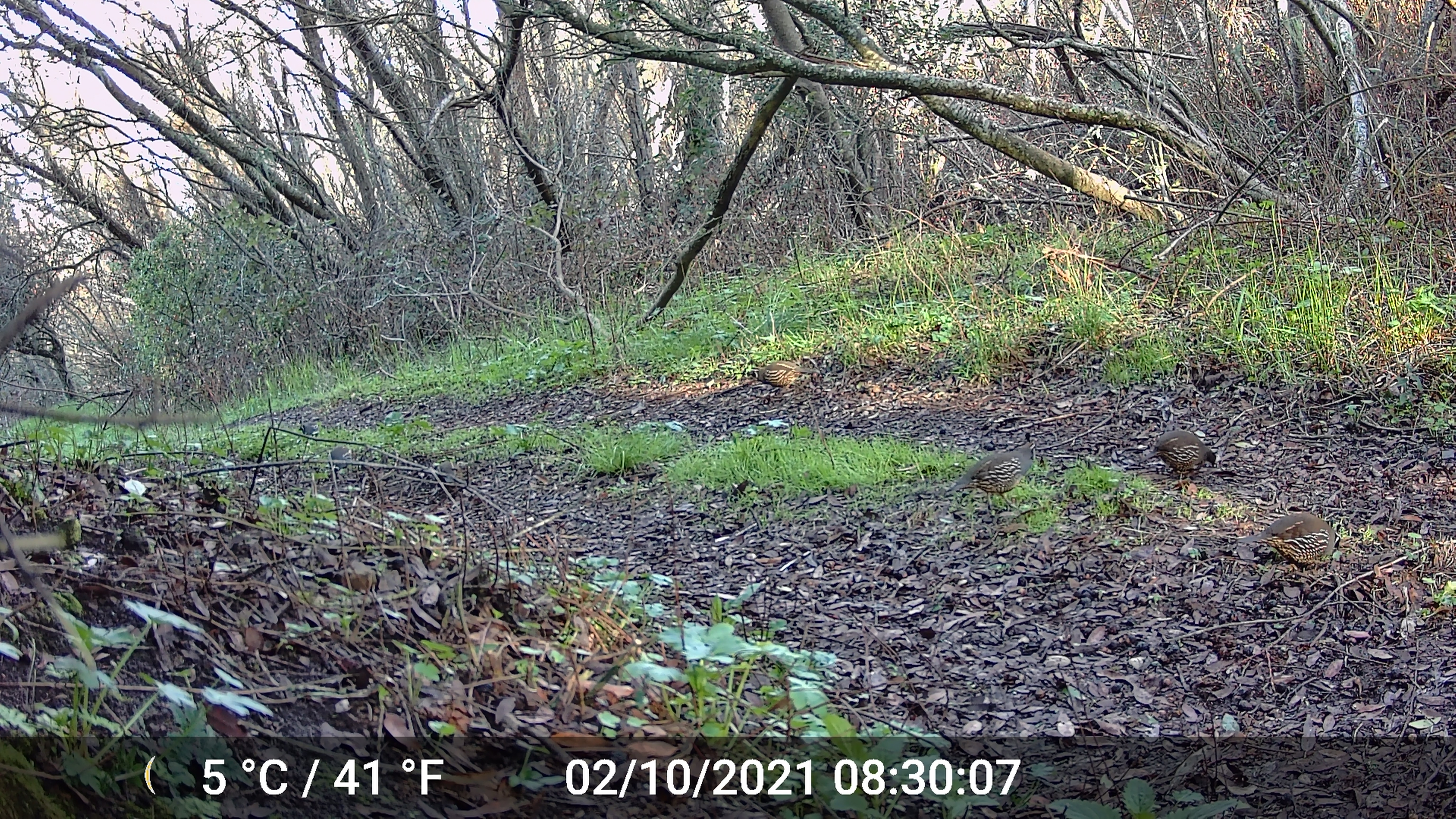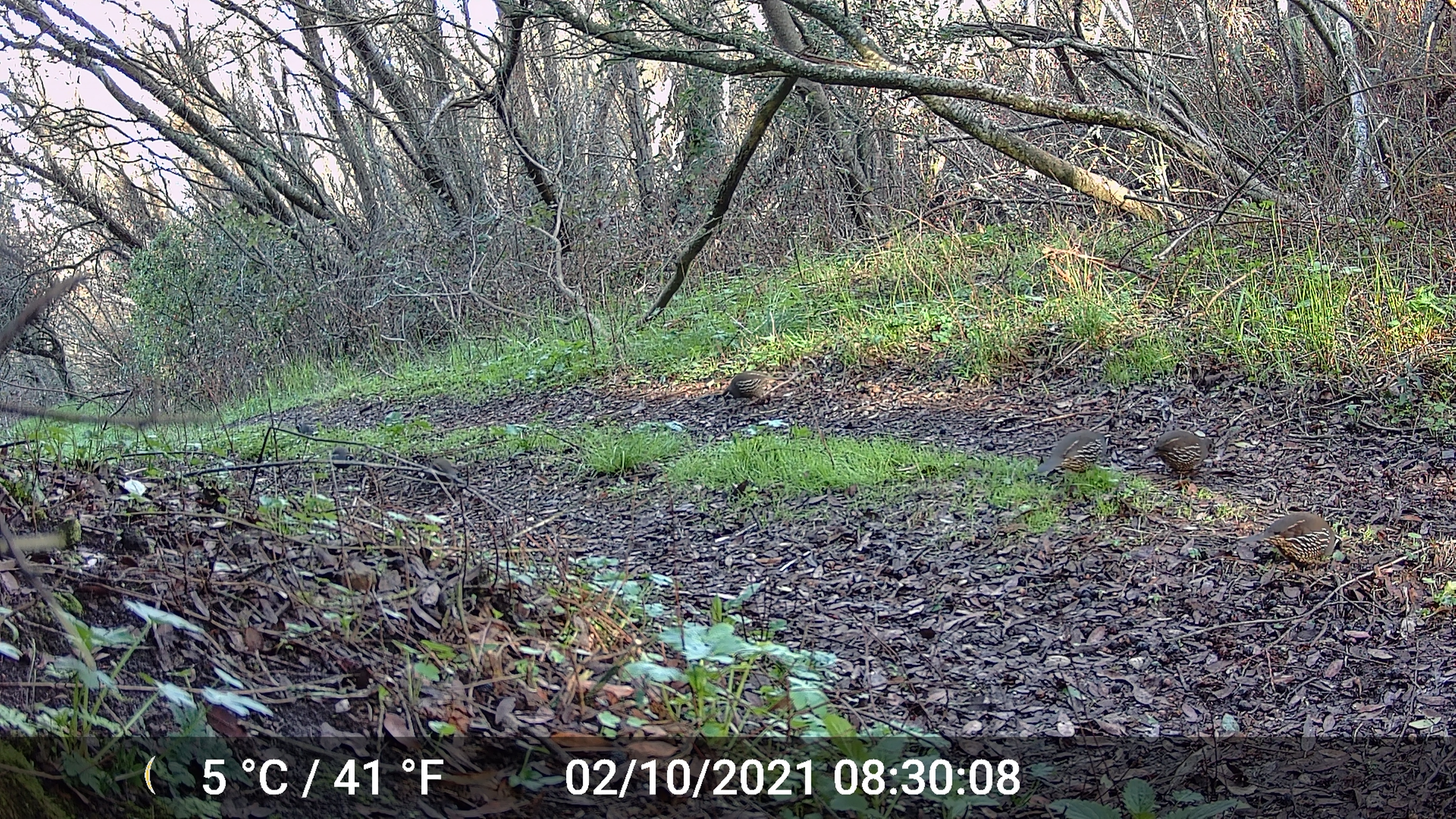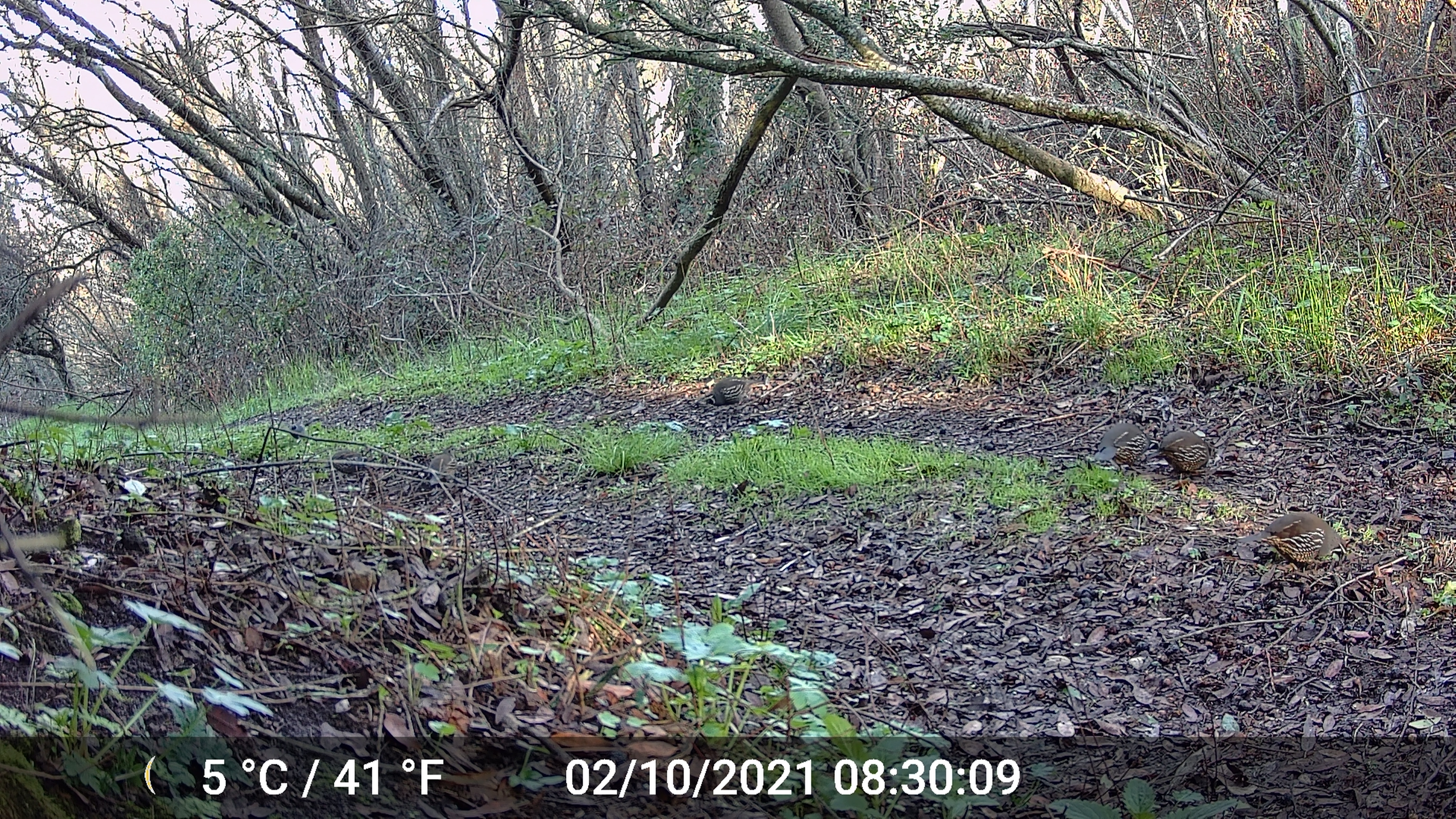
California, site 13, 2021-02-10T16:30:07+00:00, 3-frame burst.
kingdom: Animalia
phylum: Chordata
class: Aves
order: Galliformes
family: Odontophoridae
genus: Callipepla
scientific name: Callipepla californica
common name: california quail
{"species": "california quail (Callipepla californica)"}